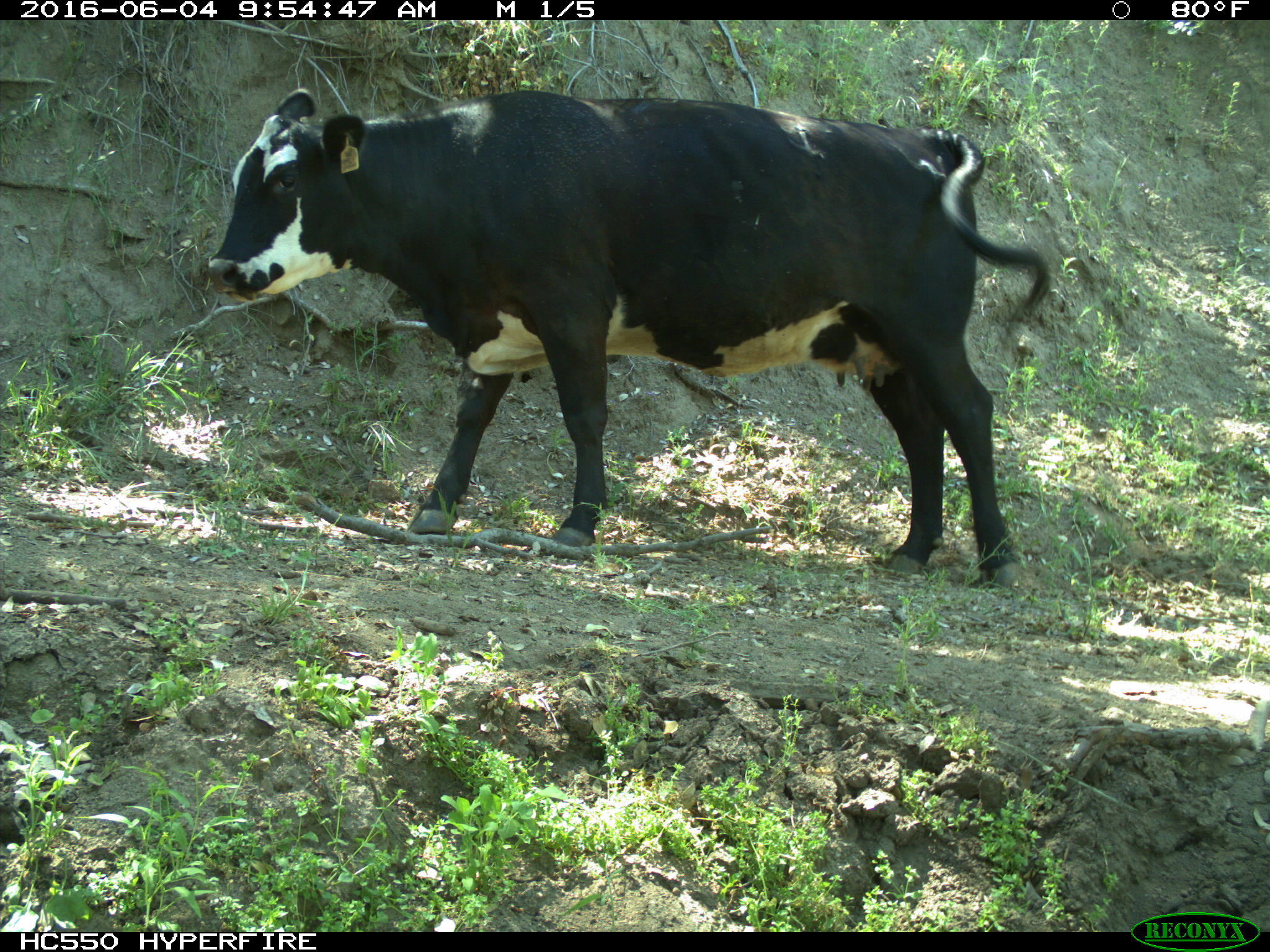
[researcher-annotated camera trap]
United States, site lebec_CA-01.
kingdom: Animalia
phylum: Chordata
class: Mammalia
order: Artiodactyla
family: Bovidae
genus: Bos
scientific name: Bos taurus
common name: domestic cow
Bos taurus (domestic cow).